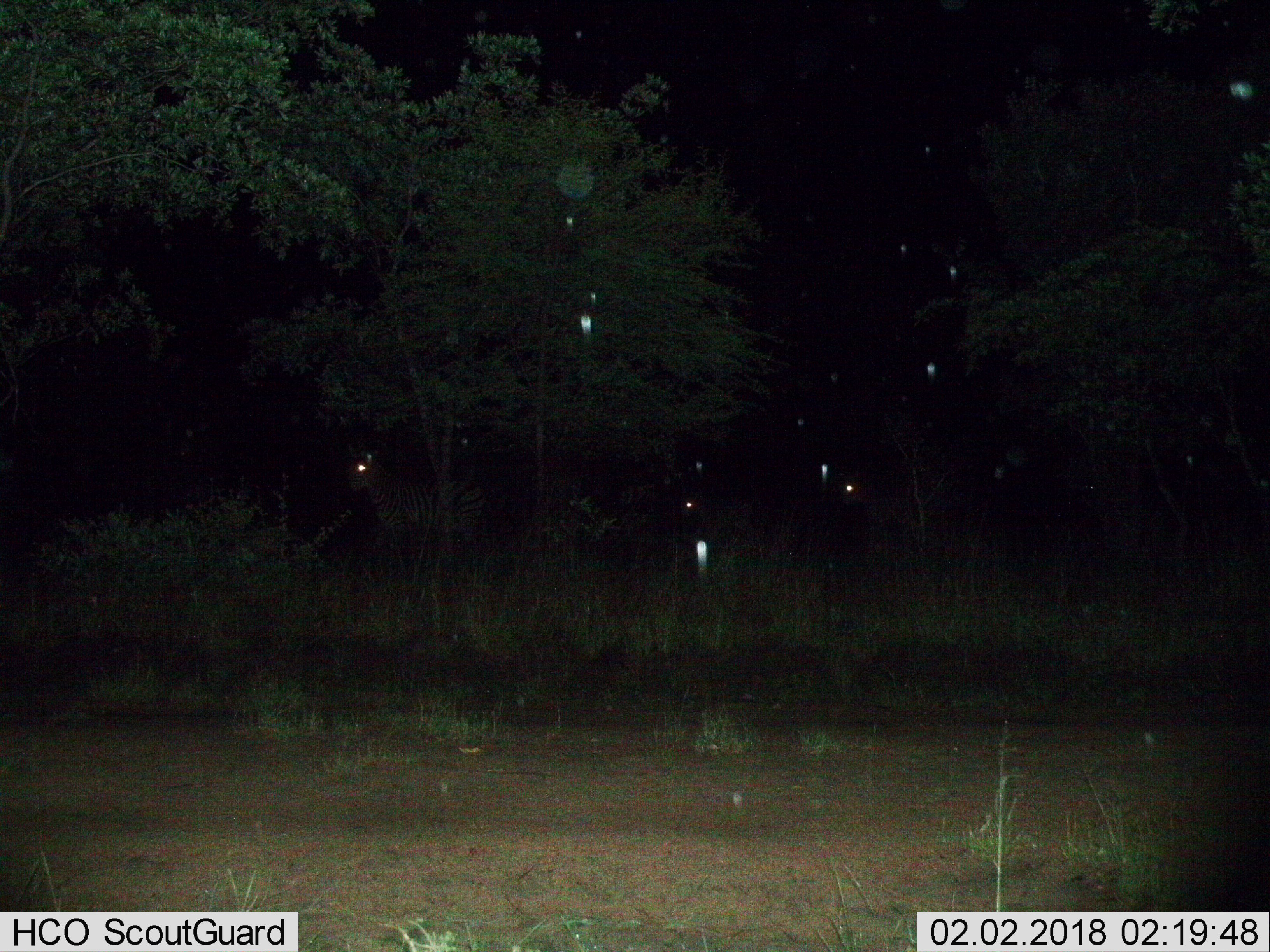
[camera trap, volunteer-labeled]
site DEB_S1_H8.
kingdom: Animalia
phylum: Chordata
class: Mammalia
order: Perissodactyla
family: Equidae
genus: Equus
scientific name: Equus quagga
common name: plains zebra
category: zebraplains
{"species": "zebraplains (plains zebra) (Equus quagga)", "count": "3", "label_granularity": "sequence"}